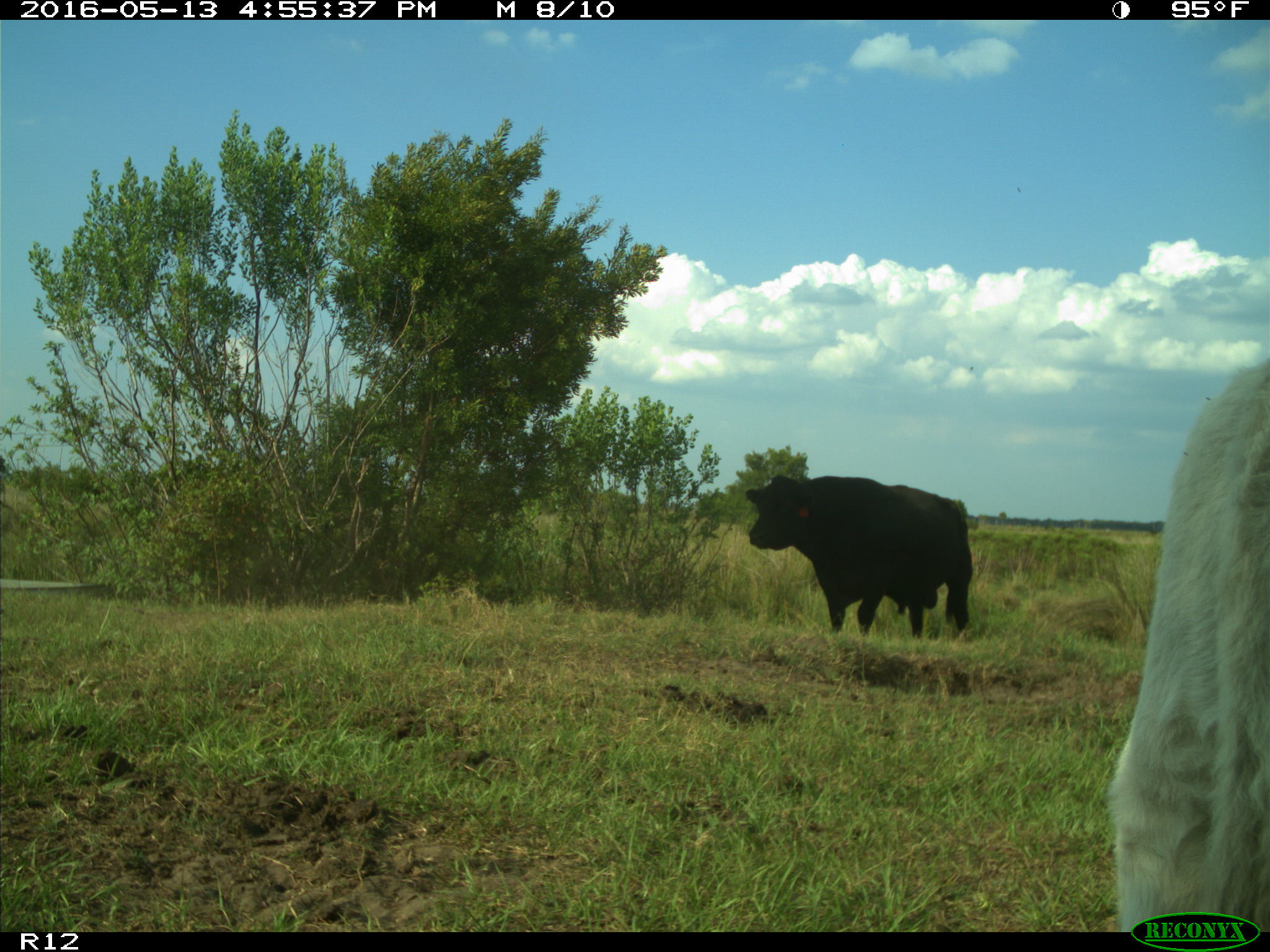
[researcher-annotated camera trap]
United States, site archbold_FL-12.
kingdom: Animalia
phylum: Chordata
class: Mammalia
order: Artiodactyla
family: Bovidae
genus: Bos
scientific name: Bos taurus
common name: domestic cow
Bos taurus (domestic cow).